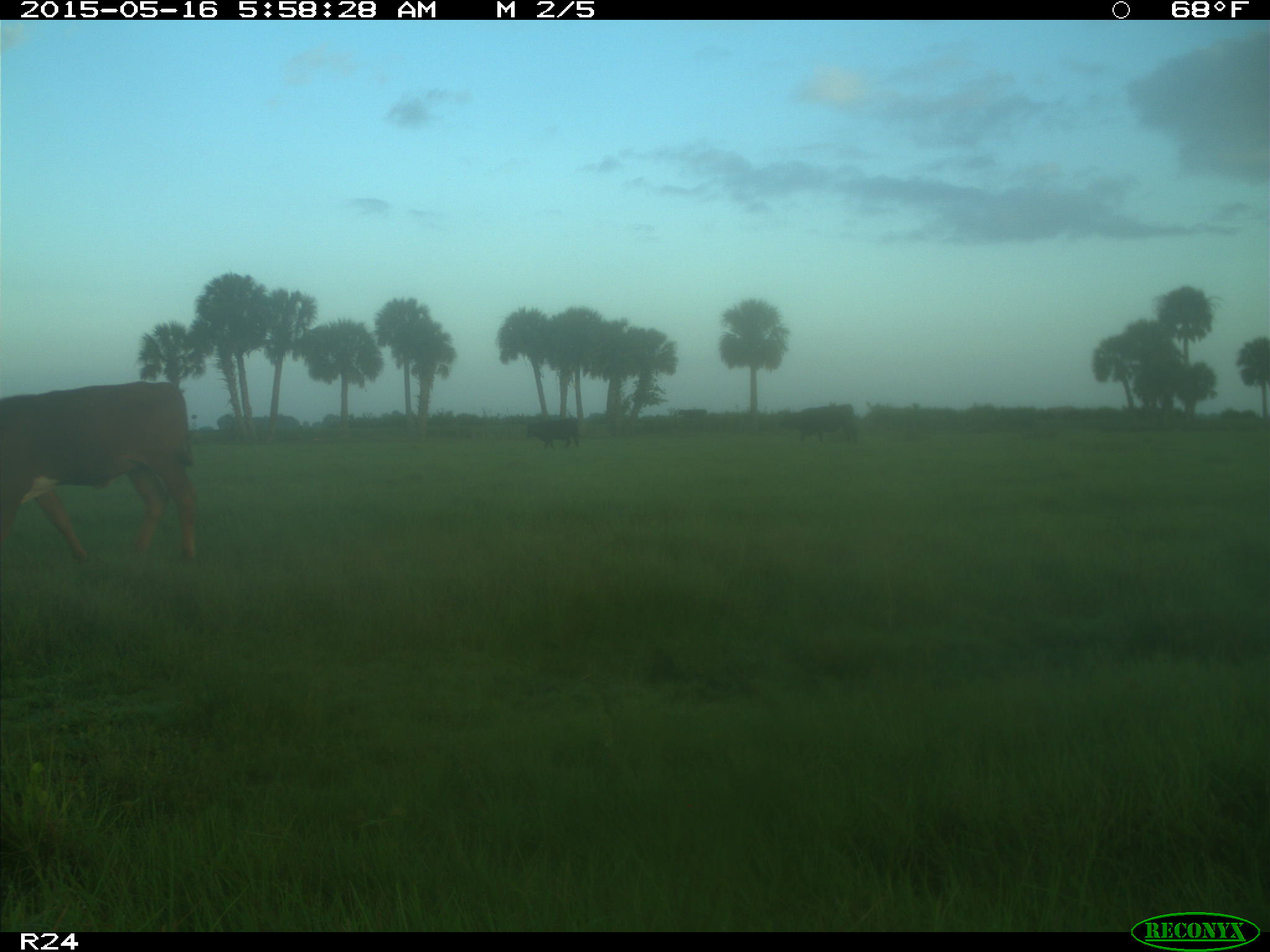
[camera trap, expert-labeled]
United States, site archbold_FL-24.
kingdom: Animalia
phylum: Chordata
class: Mammalia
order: Artiodactyla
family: Bovidae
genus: Bos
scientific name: Bos taurus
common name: domestic cow